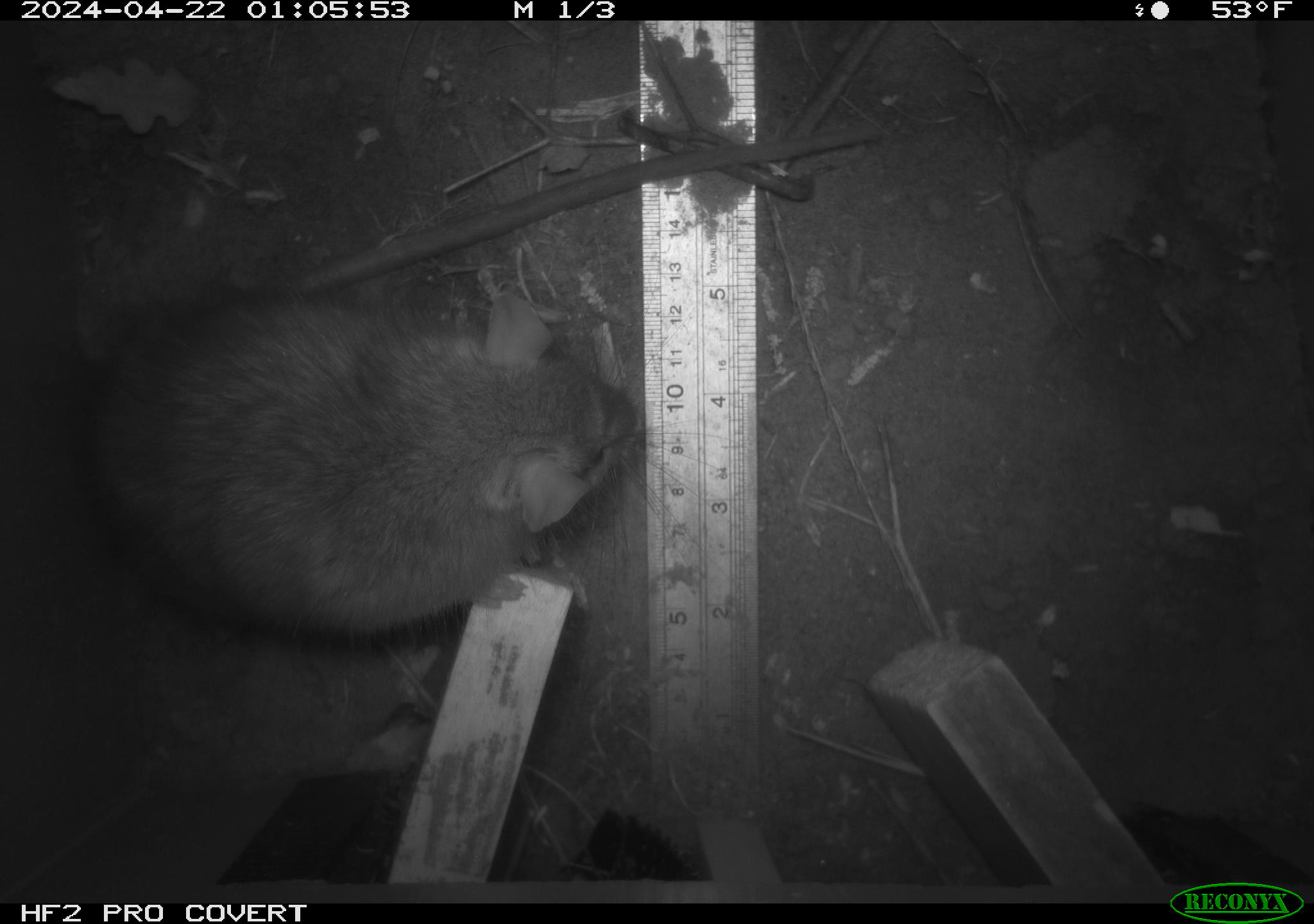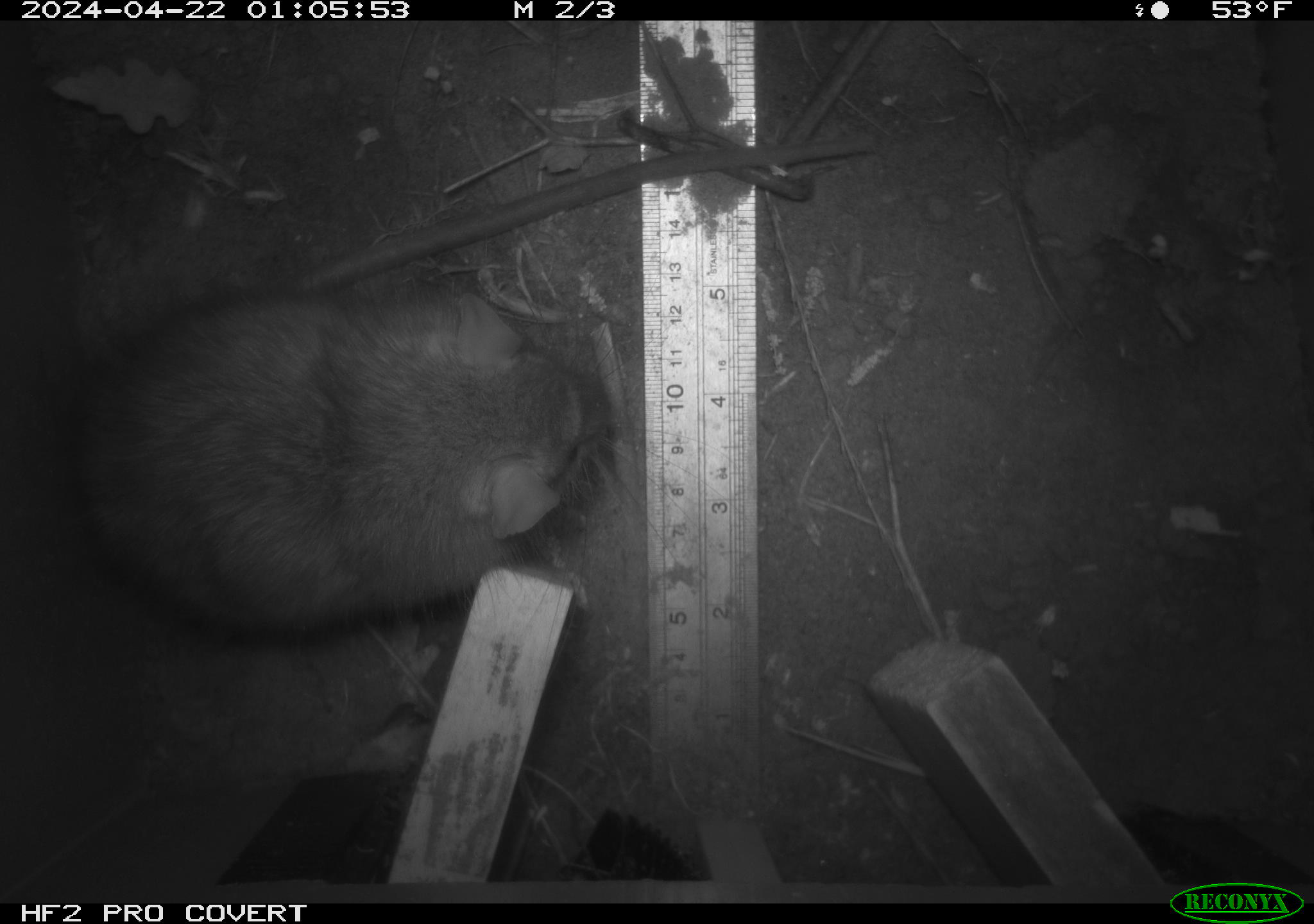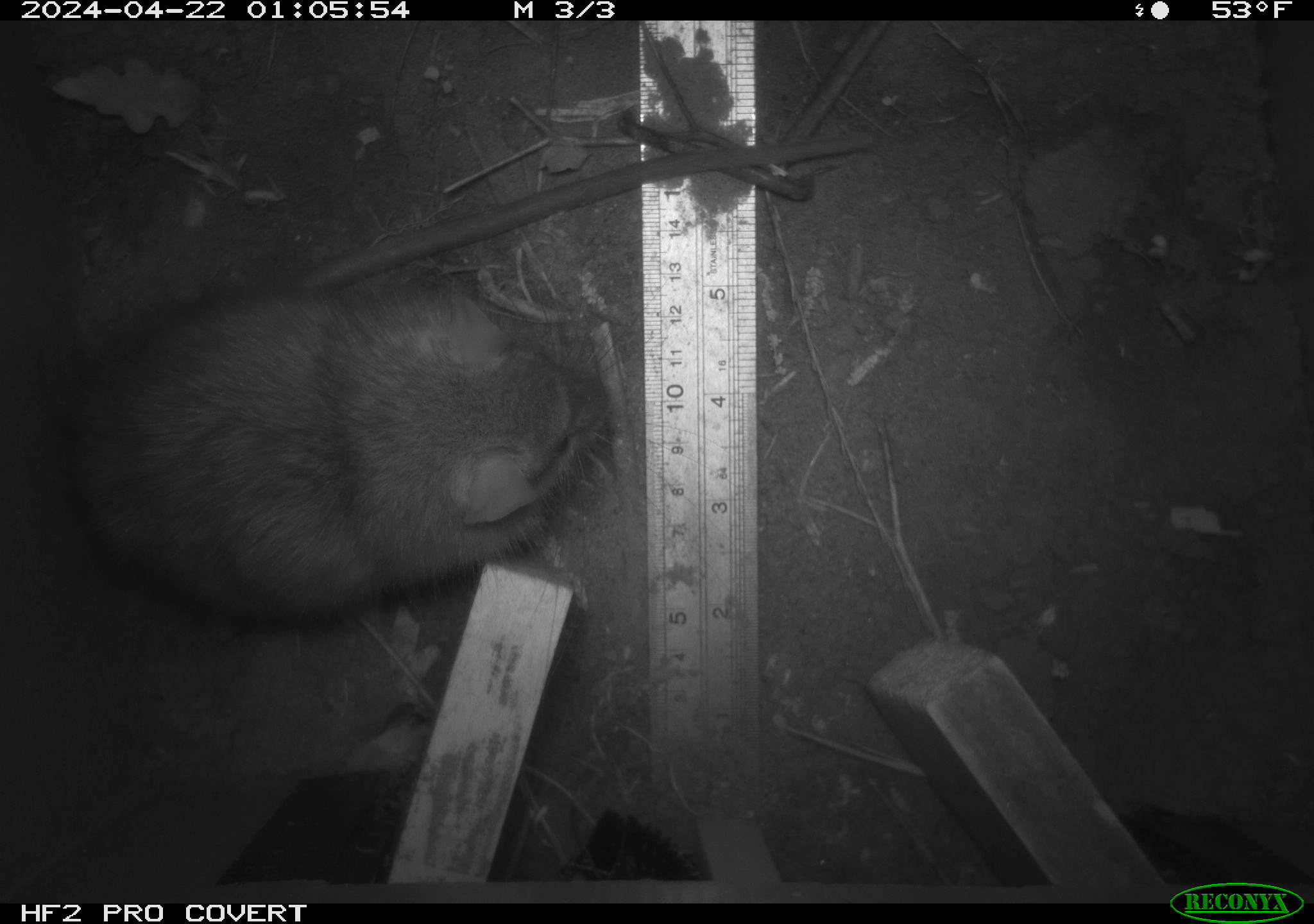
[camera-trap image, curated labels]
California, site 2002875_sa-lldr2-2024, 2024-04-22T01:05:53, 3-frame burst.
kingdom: Animalia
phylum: Chordata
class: Mammalia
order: Rodentia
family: Muridae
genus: Rattus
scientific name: Rattus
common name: rat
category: rattus species